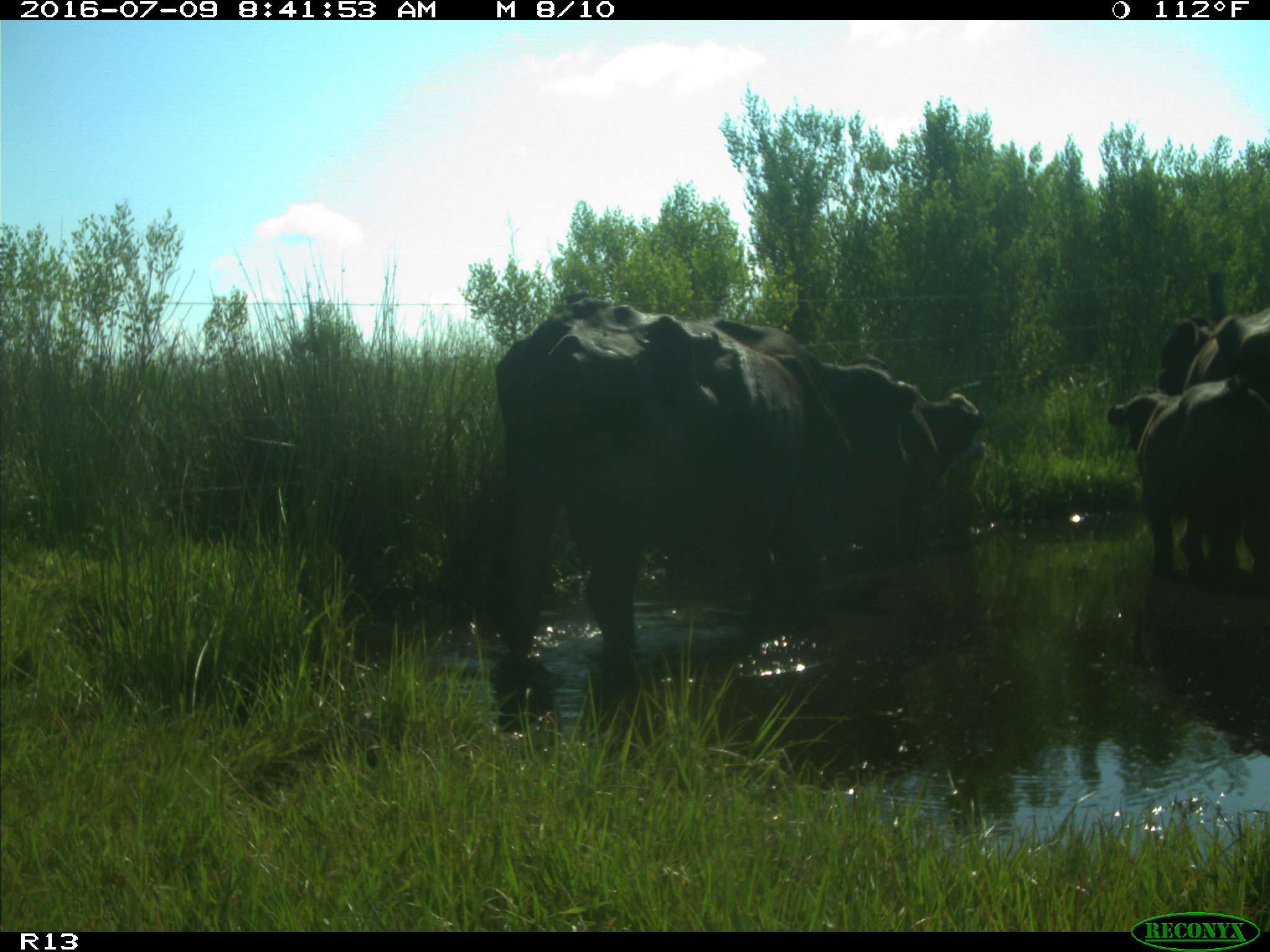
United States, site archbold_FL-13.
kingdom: Animalia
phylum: Chordata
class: Mammalia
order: Artiodactyla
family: Bovidae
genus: Bos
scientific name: Bos taurus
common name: domestic cow